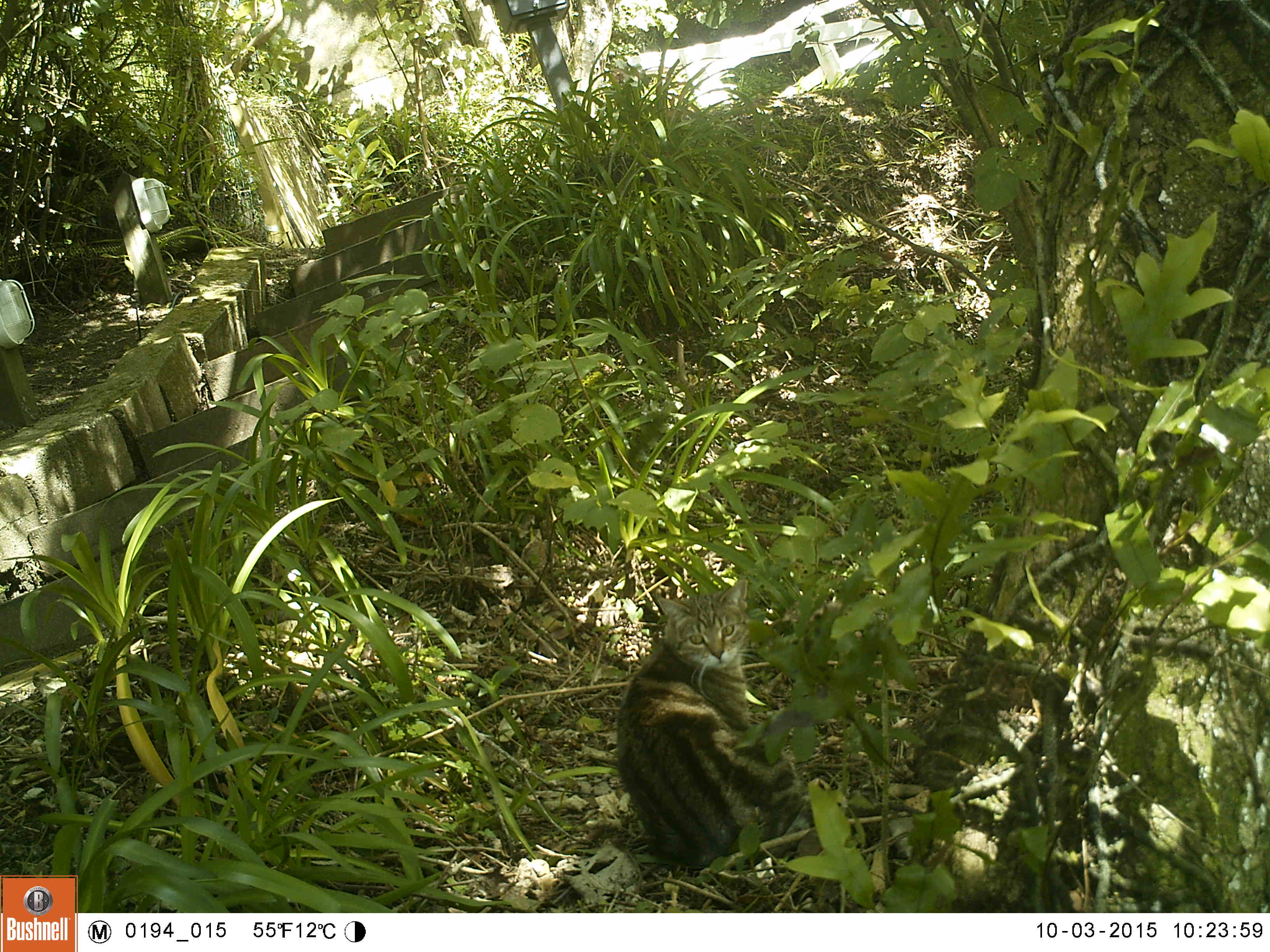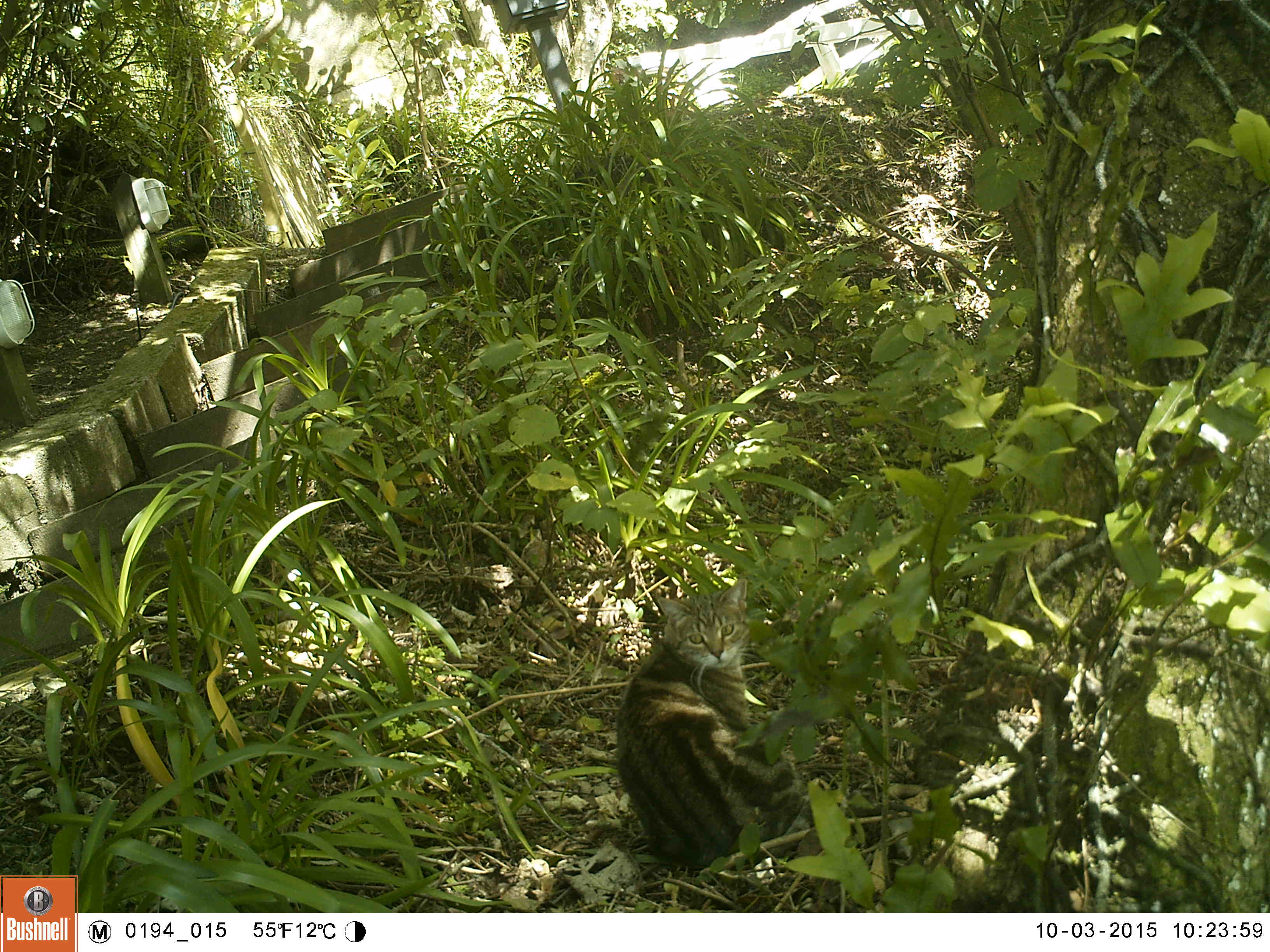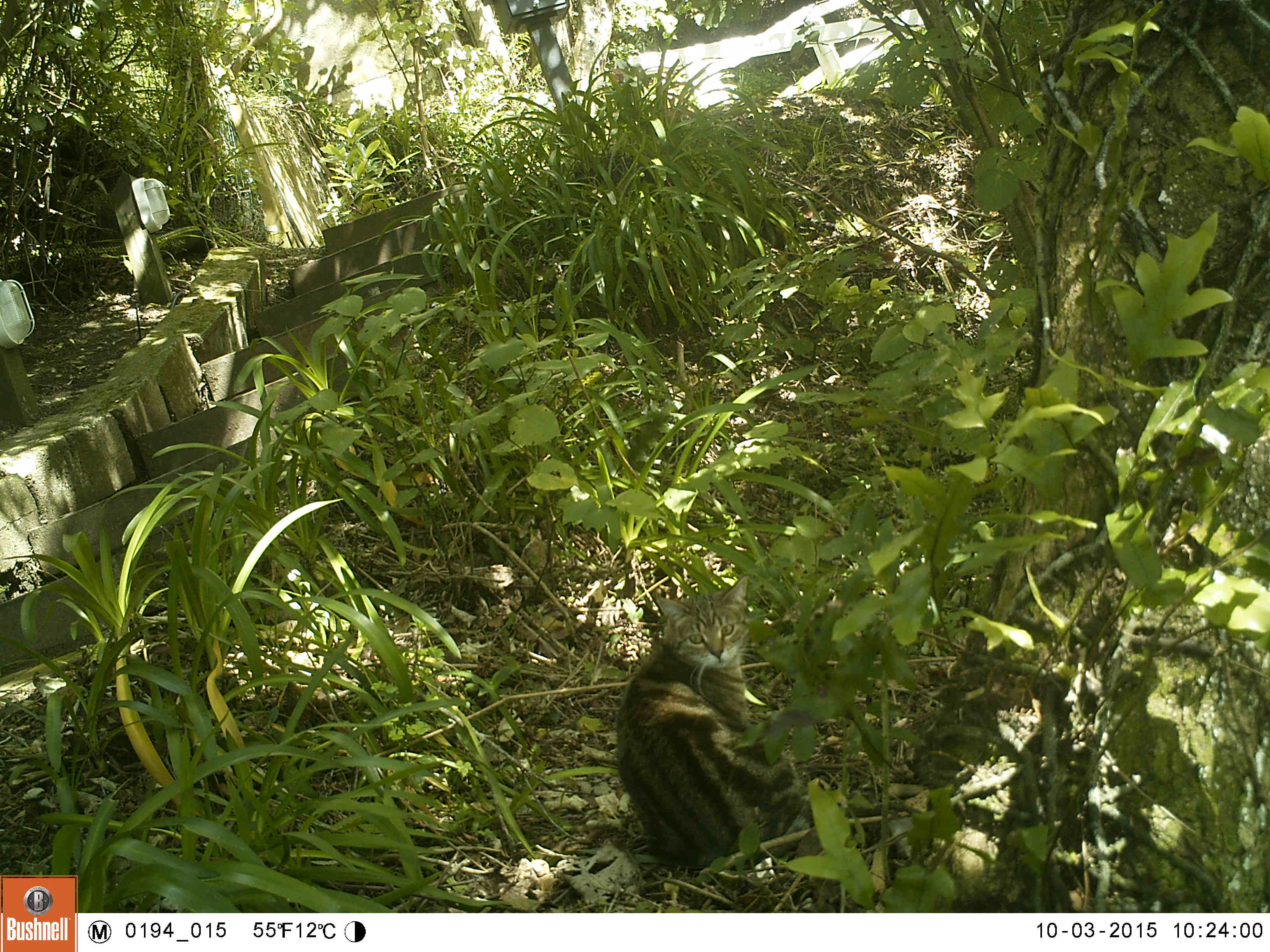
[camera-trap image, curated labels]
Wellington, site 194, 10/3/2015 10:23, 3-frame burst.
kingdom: Animalia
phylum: Chordata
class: Mammalia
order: Carnivora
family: Felidae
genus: Felis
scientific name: Felis catus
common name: cat